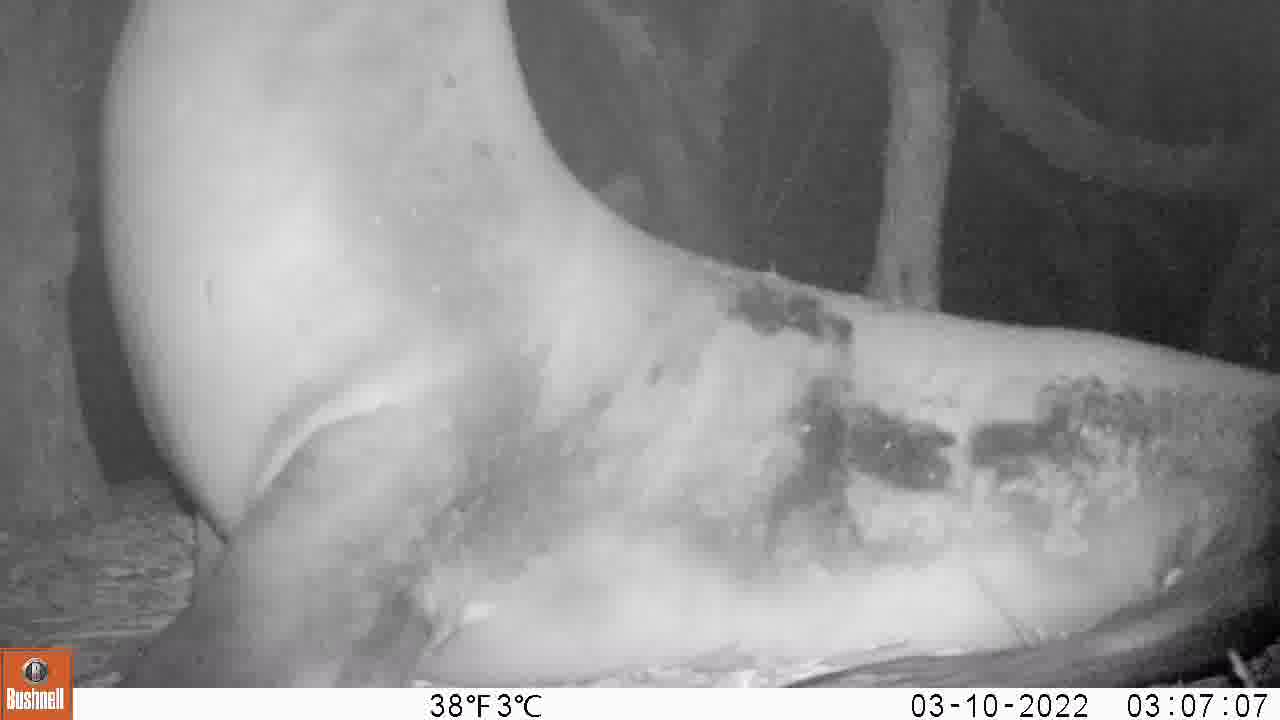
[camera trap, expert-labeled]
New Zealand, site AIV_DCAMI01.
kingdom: Animalia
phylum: Chordata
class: Mammalia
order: Carnivora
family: Otariidae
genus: Phocarctos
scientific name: Phocarctos hookeri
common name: new zealand sea lion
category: sealion